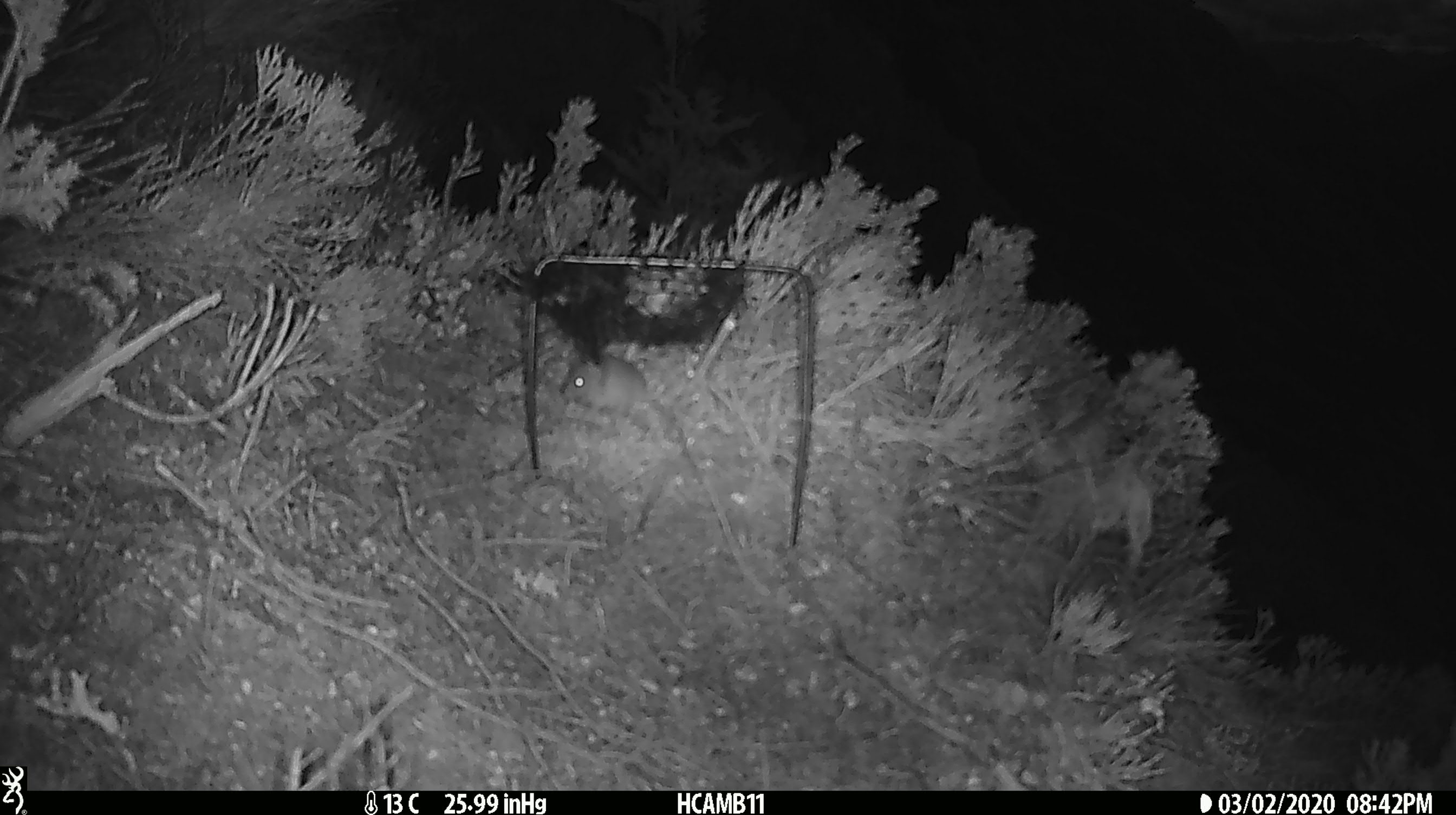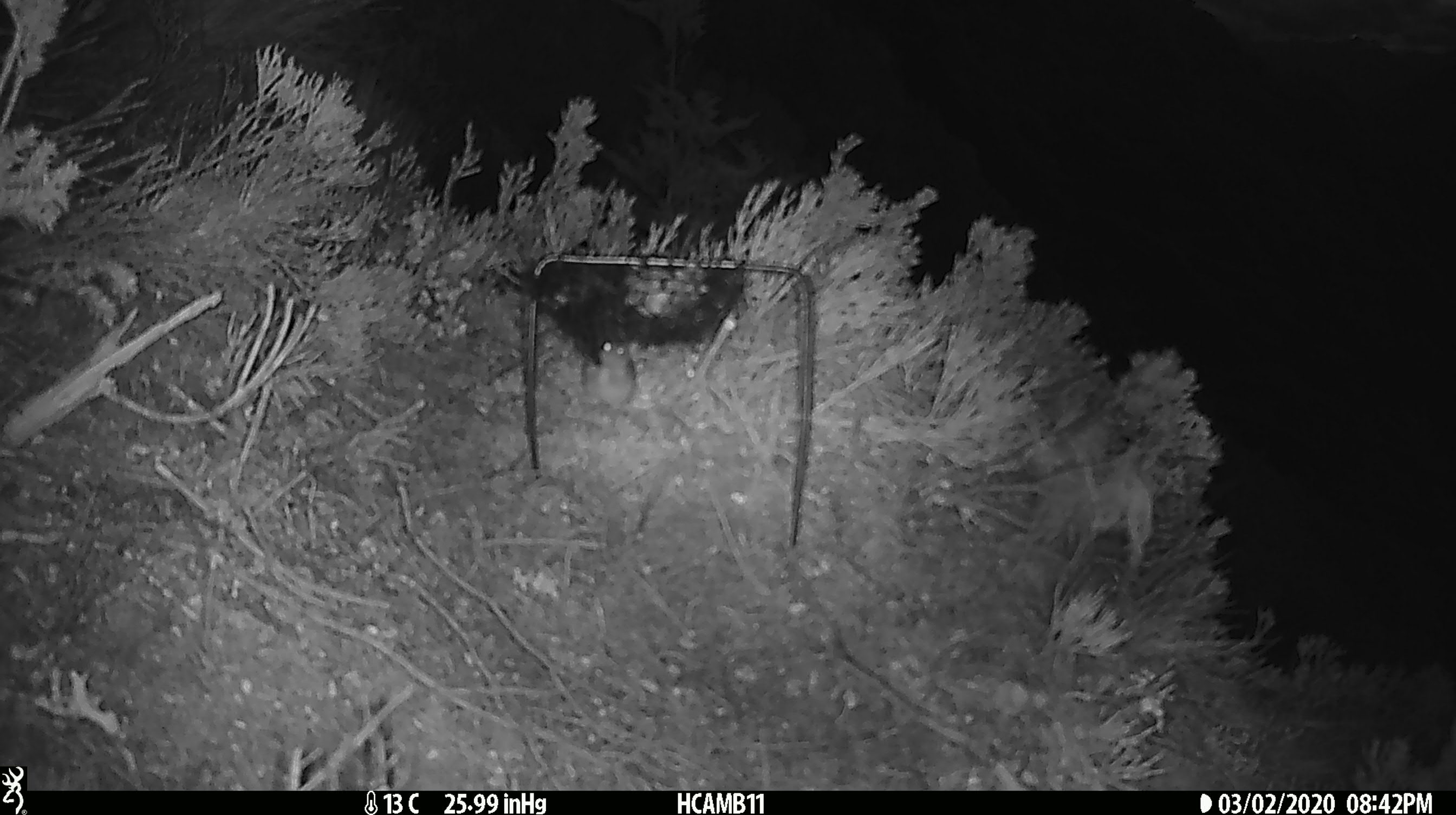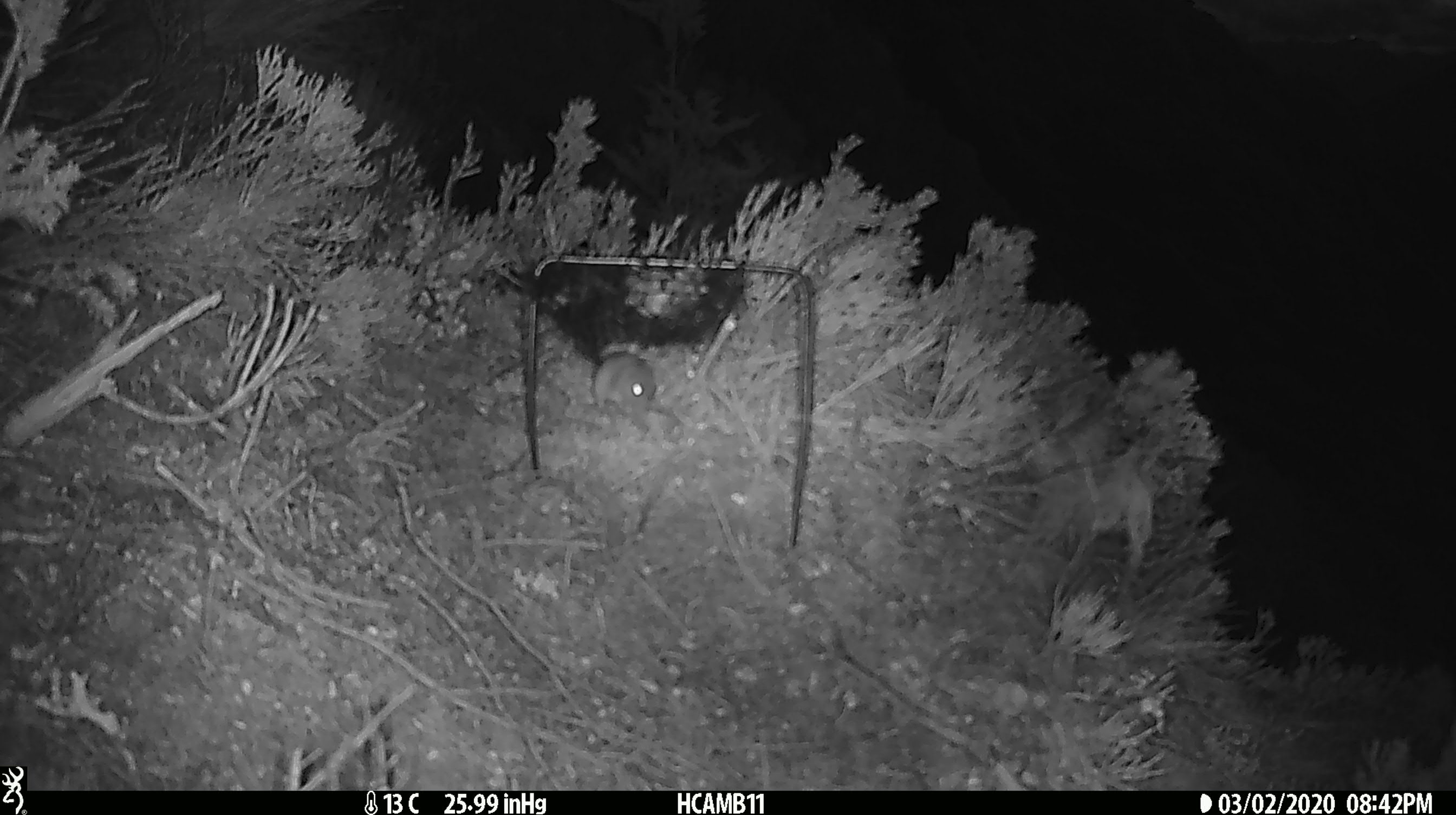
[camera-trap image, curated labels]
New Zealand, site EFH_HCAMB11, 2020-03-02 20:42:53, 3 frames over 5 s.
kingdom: Animalia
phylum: Chordata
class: Mammalia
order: Rodentia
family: Muridae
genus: Mus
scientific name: Mus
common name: mouse